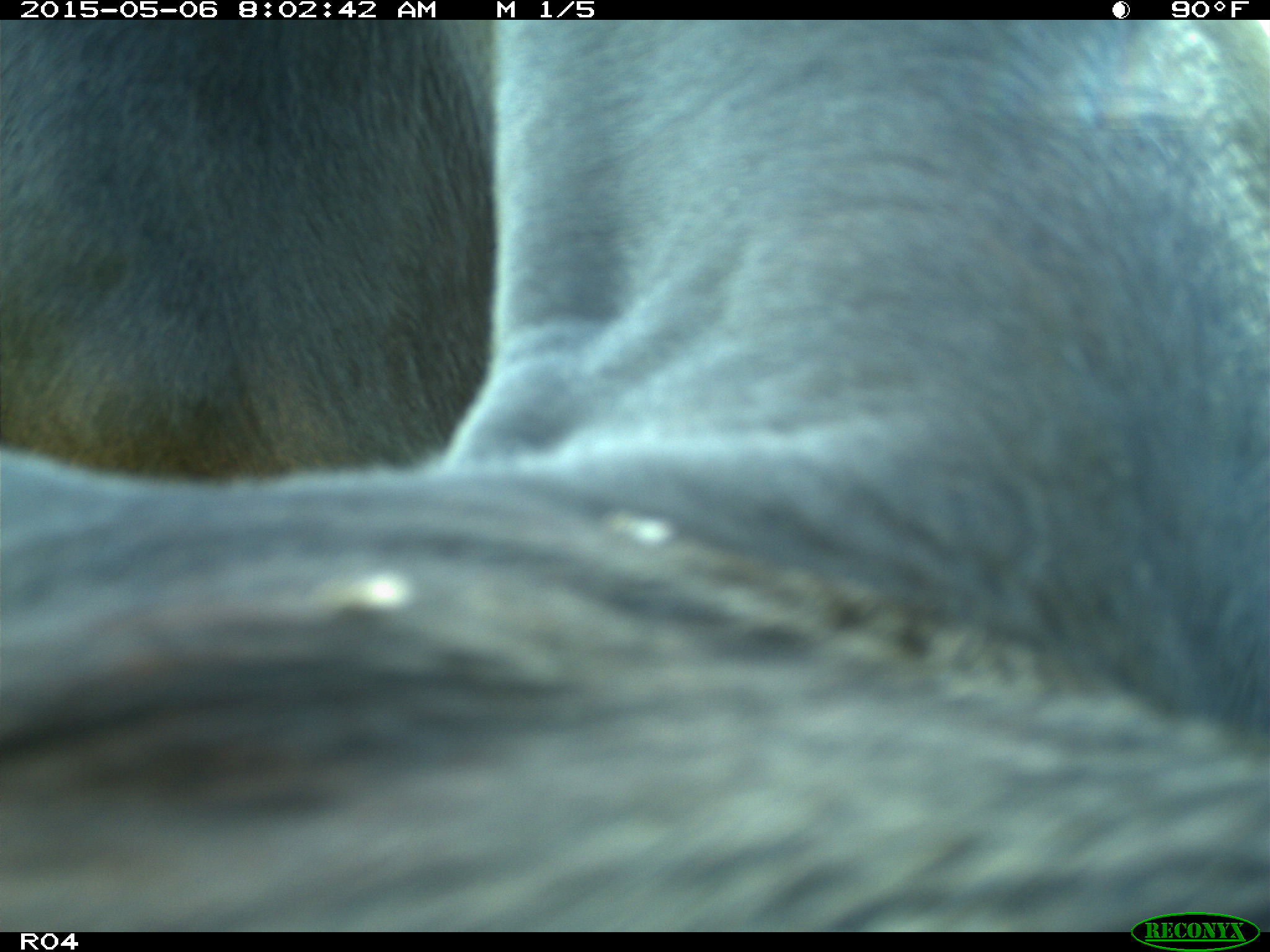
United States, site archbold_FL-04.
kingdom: Animalia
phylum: Chordata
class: Mammalia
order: Artiodactyla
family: Bovidae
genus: Bos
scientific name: Bos taurus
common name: domestic cow